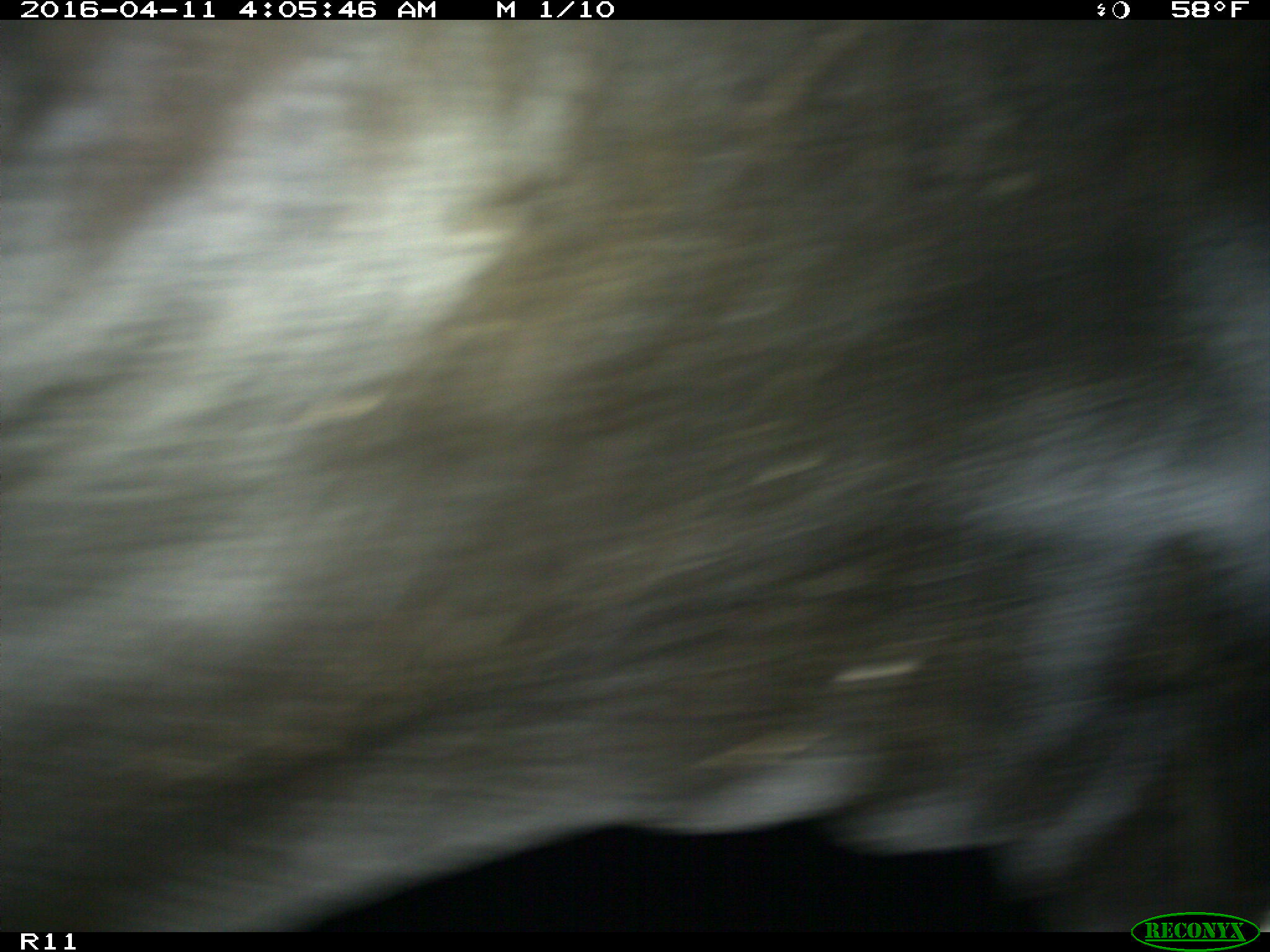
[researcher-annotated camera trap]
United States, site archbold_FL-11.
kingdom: Animalia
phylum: Chordata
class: Mammalia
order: Artiodactyla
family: Bovidae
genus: Bos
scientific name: Bos taurus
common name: domestic cow